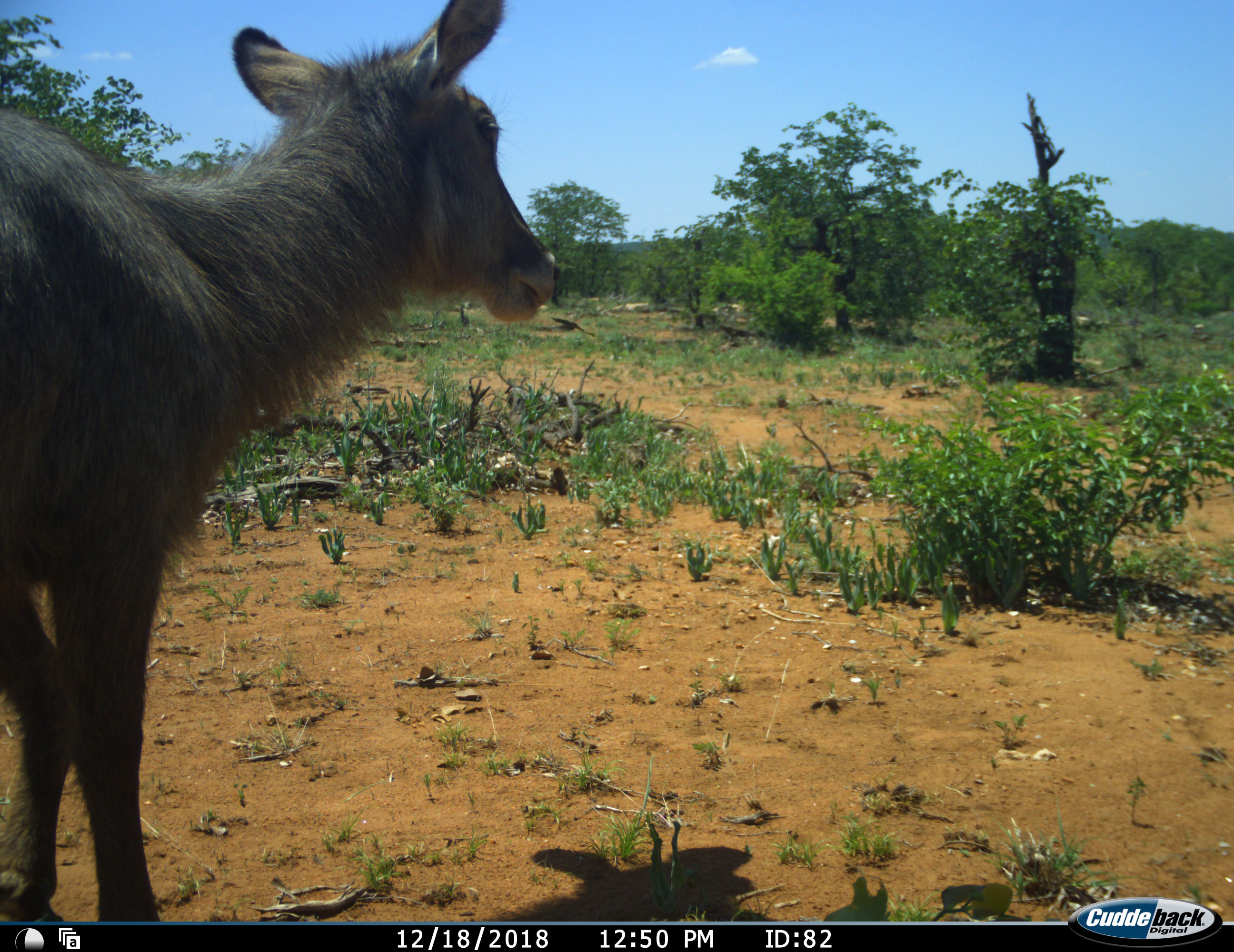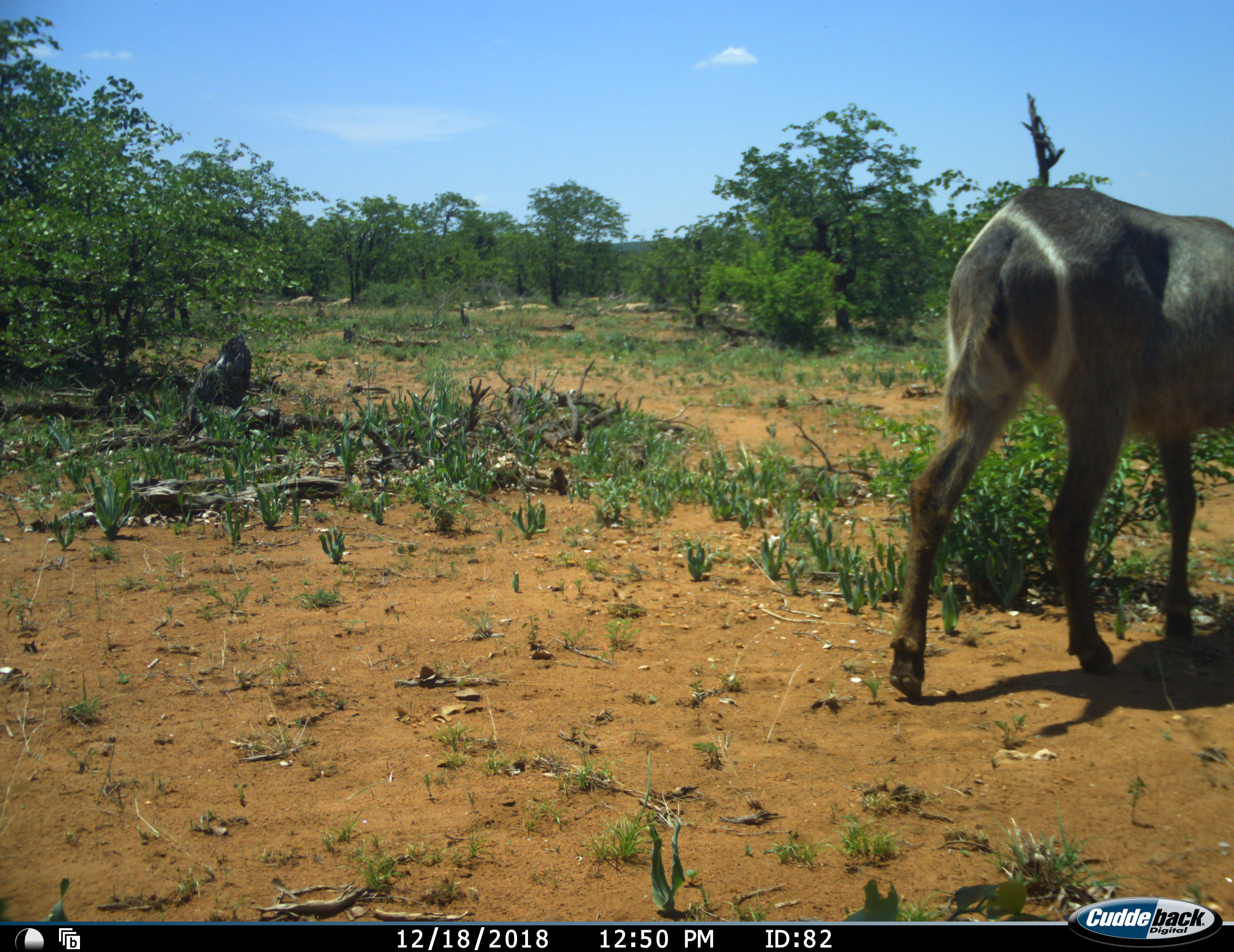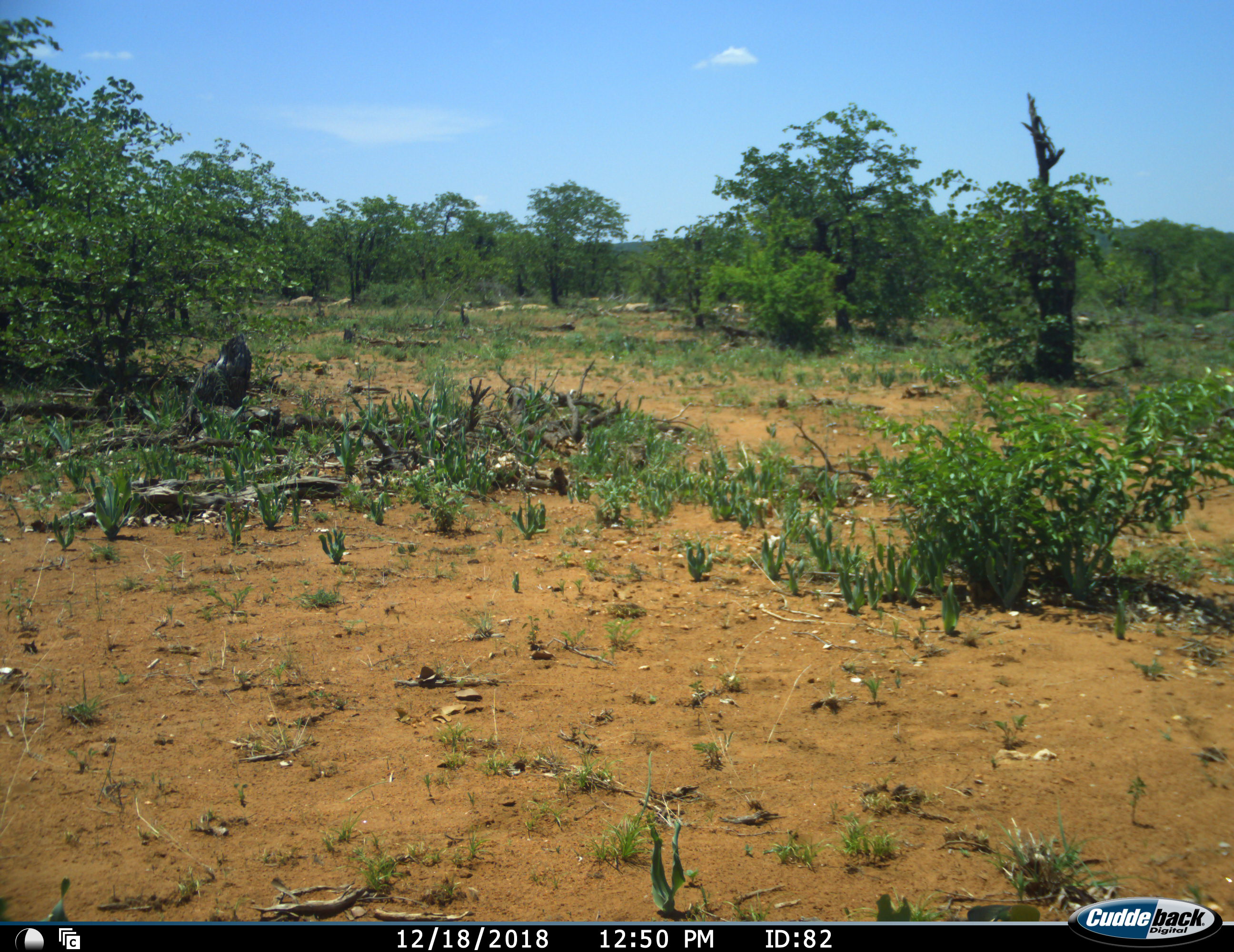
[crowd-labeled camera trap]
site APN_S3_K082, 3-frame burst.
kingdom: Animalia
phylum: Chordata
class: Mammalia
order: Artiodactyla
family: Bovidae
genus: Kobus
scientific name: Kobus ellipsiprymnus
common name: waterbuck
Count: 1.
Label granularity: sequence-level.